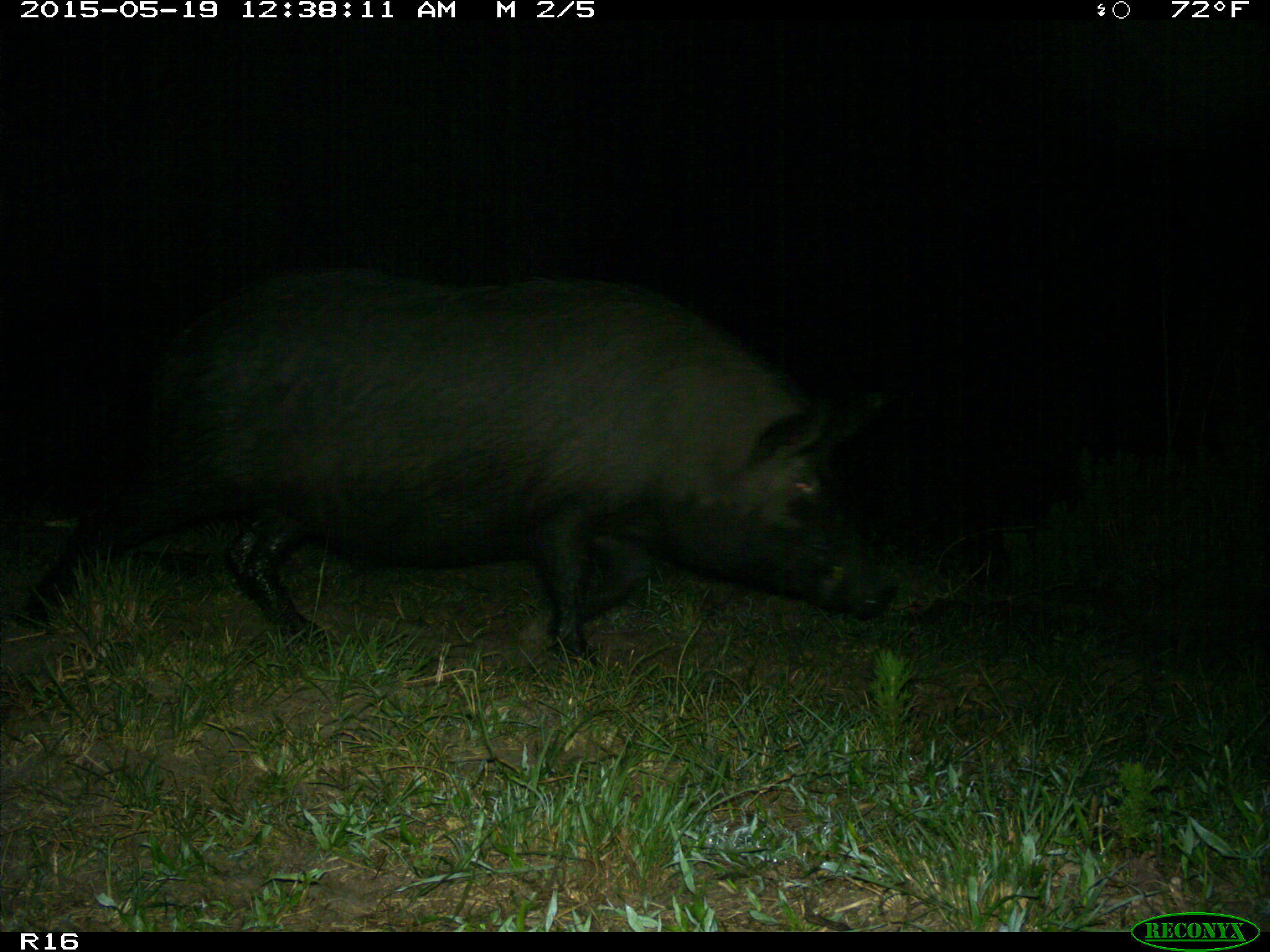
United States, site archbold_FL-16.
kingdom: Animalia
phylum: Chordata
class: Mammalia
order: Artiodactyla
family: Suidae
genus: Sus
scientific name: Sus scrofa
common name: wild boar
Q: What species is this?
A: Sus scrofa (wild boar).